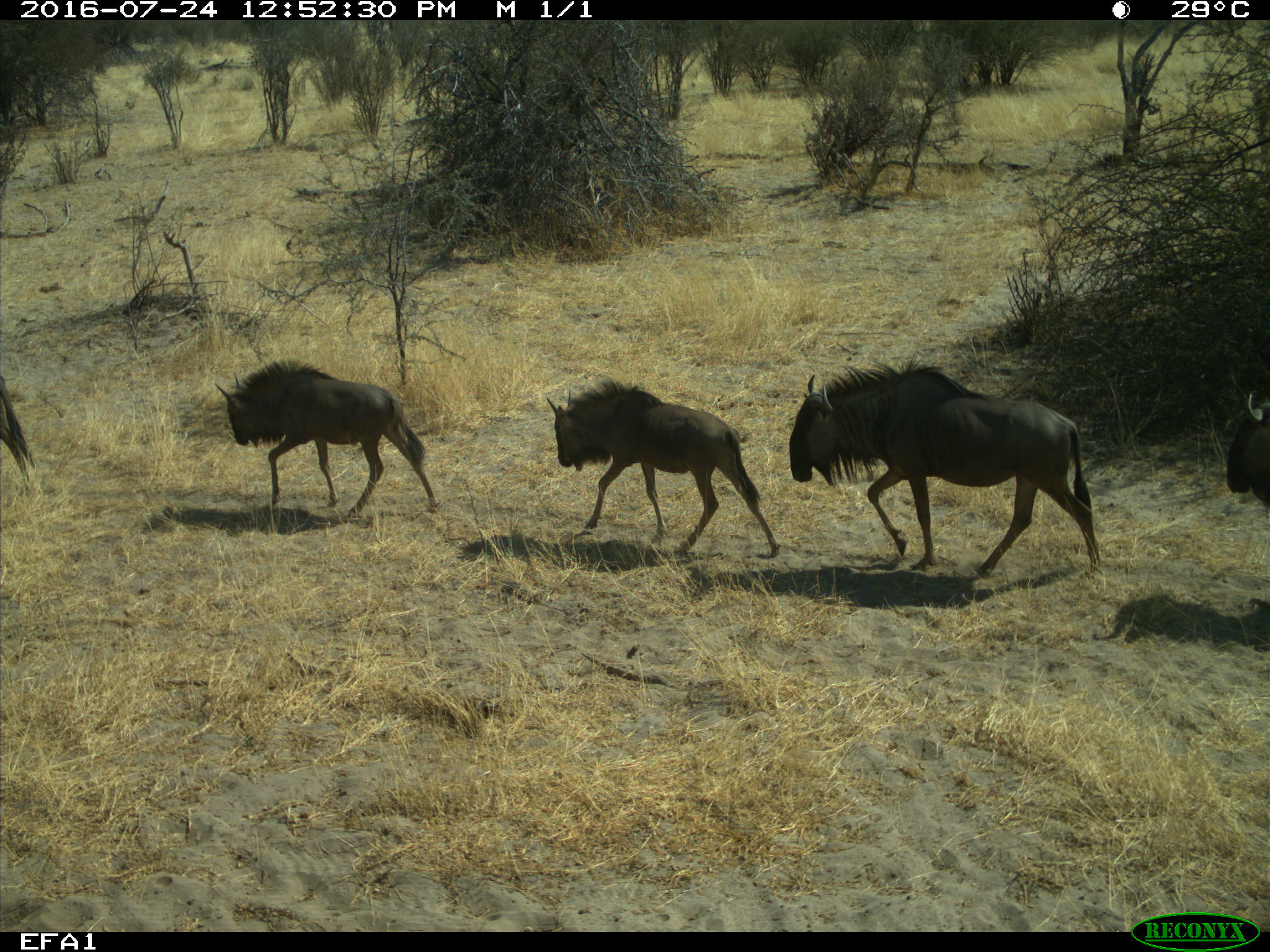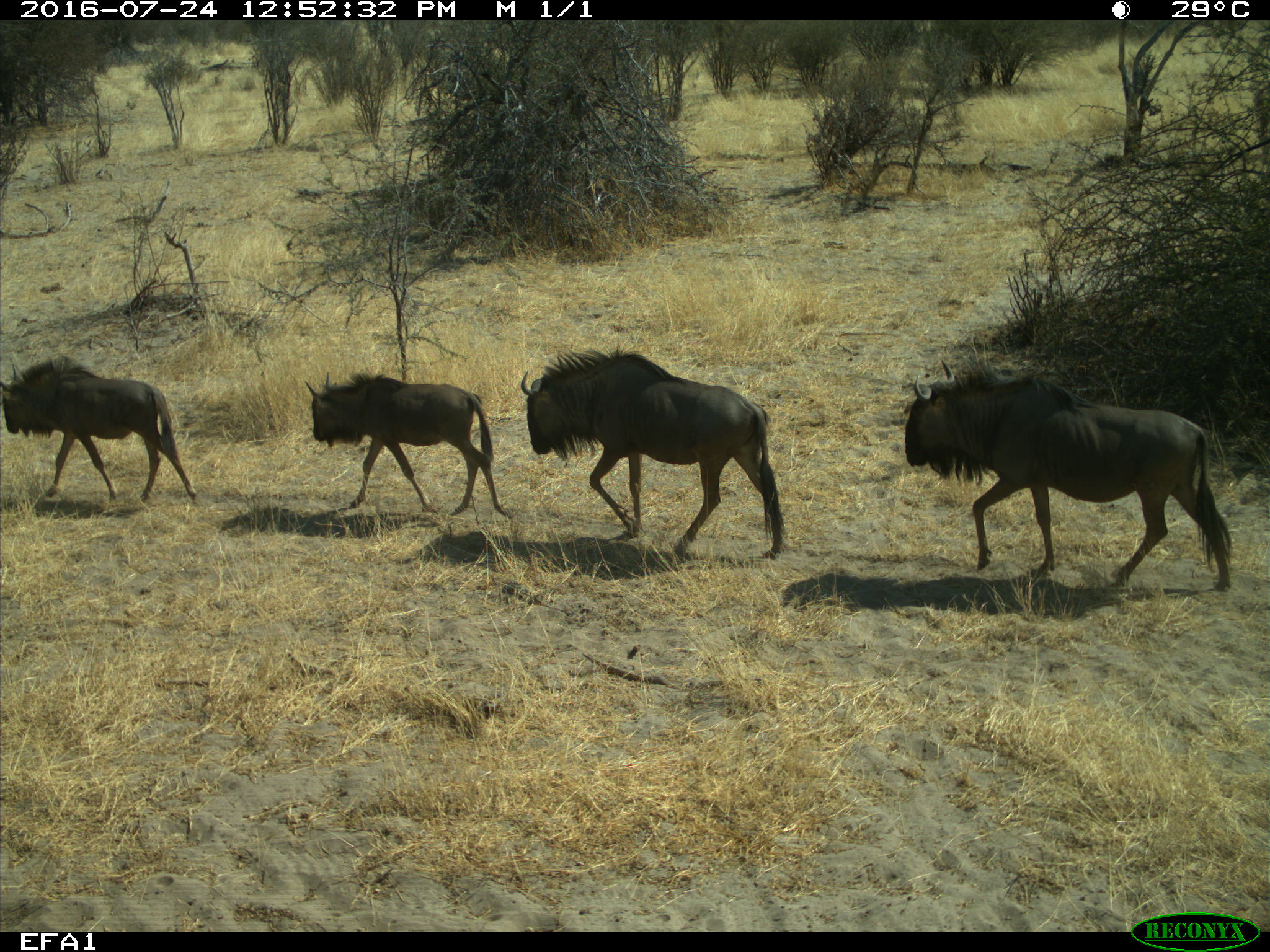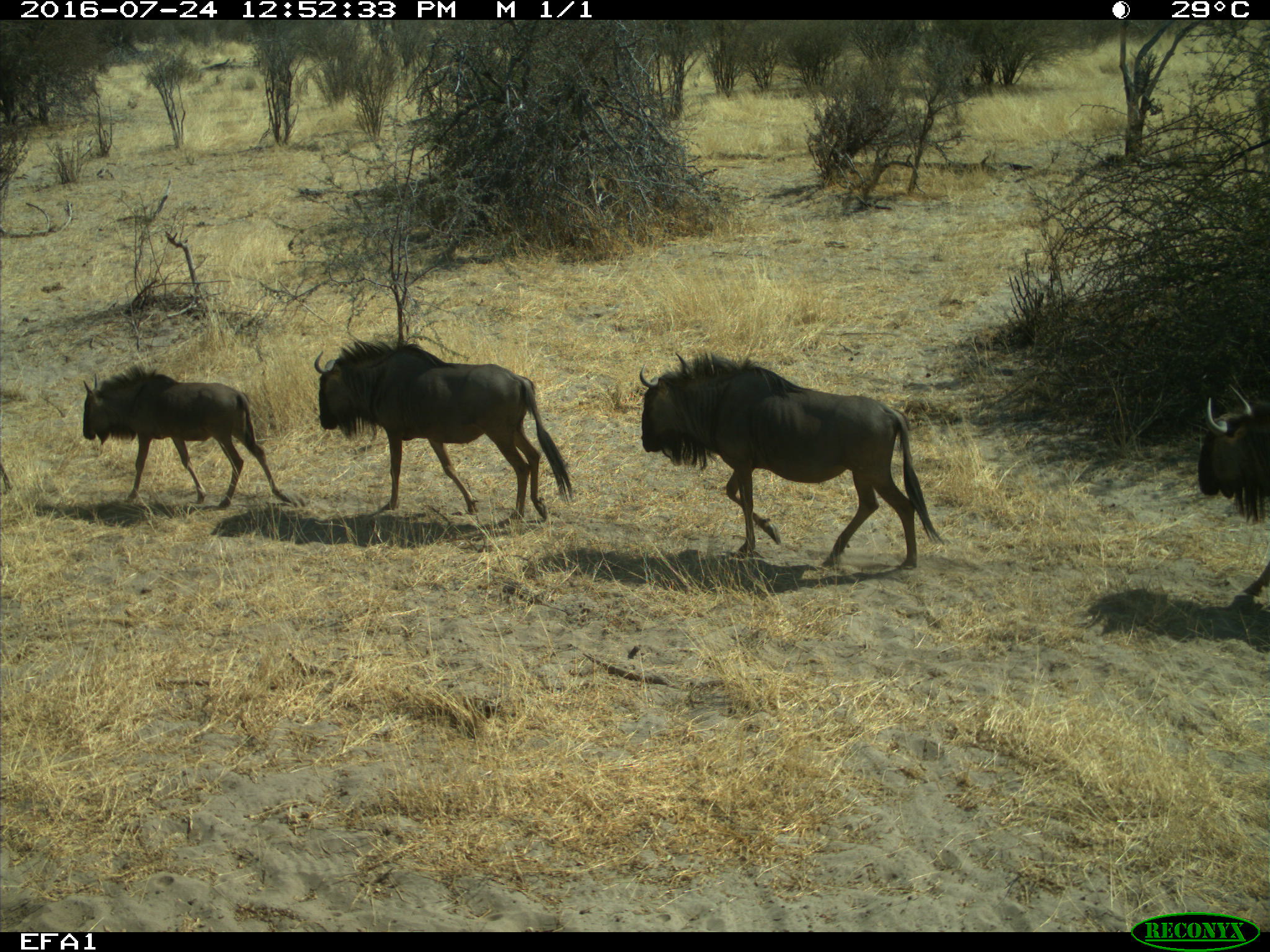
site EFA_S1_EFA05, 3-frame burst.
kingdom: Animalia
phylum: Chordata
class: Mammalia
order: Artiodactyla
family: Bovidae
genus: Connochaetes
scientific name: Connochaetes taurinus taurinus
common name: blue wildebeest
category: wildebeestblue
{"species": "wildebeestblue (blue wildebeest) (Connochaetes taurinus taurinus)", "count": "6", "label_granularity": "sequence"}